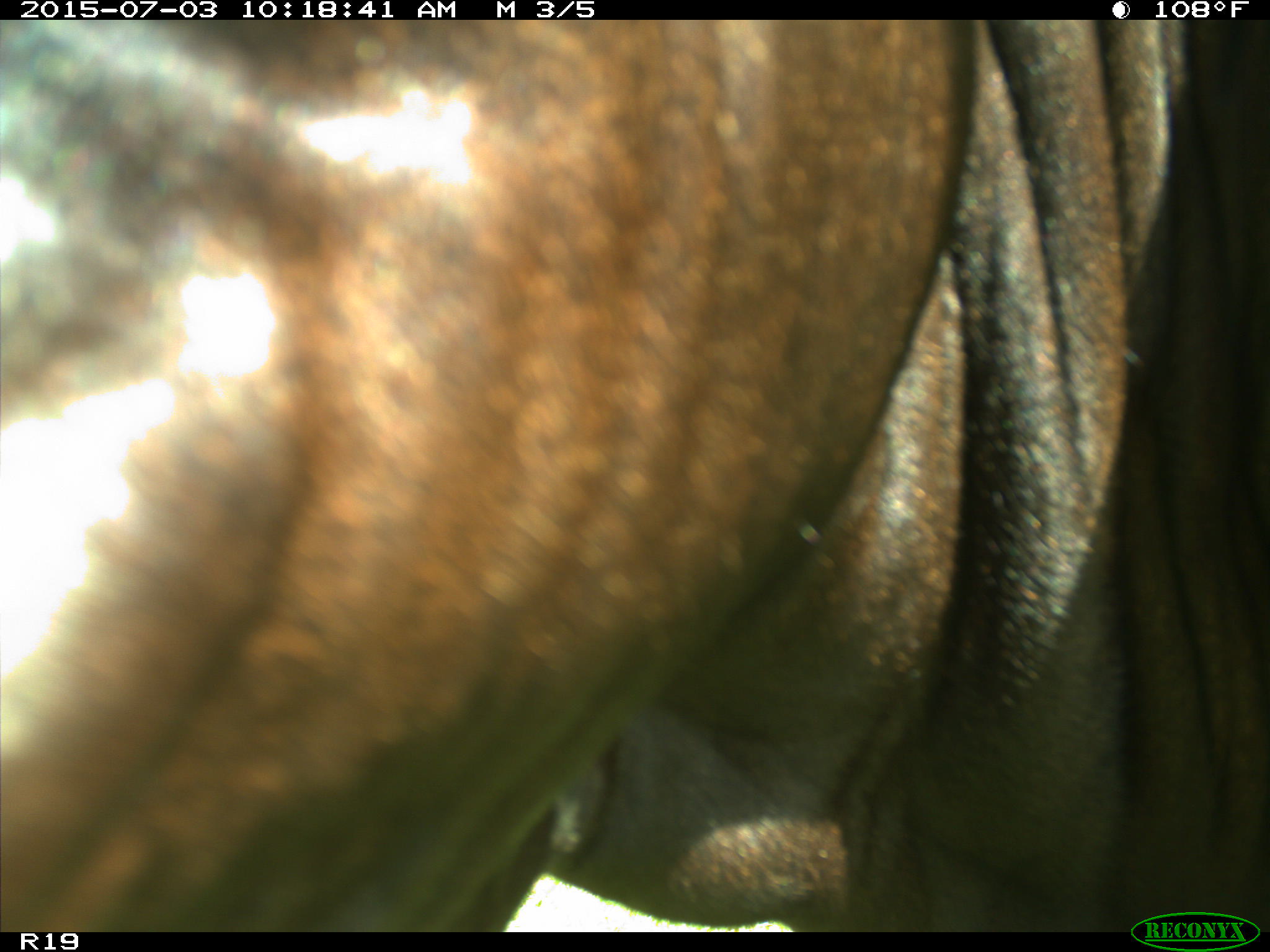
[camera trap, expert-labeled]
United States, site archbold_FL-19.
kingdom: Animalia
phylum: Chordata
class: Mammalia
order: Artiodactyla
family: Bovidae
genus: Bos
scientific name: Bos taurus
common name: domestic cow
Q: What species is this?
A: Bos taurus (domestic cow).